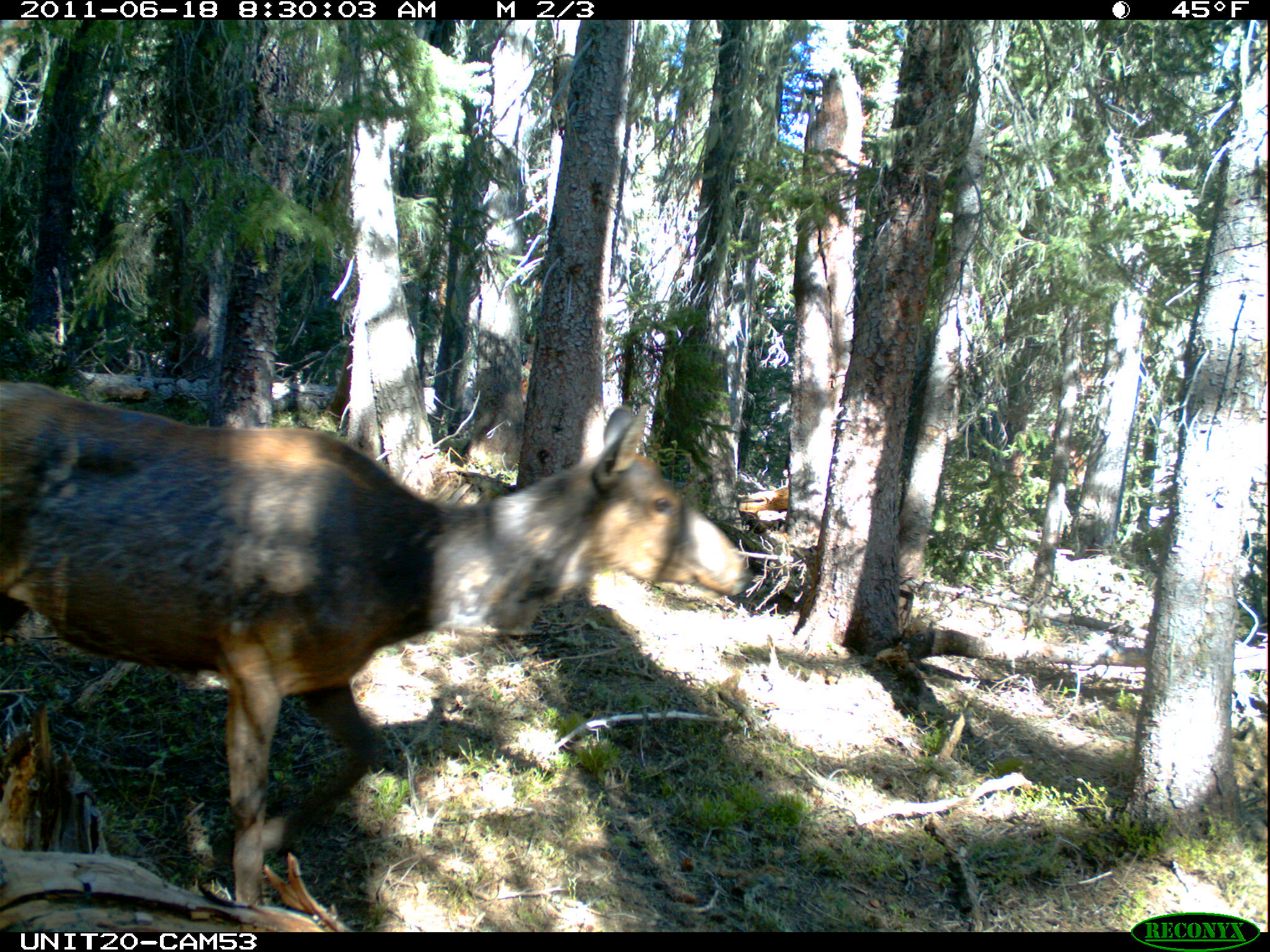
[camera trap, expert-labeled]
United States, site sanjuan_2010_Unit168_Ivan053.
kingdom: Animalia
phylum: Chordata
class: Mammalia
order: Artiodactyla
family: Cervidae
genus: Cervus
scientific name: Cervus elaphus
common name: red deer